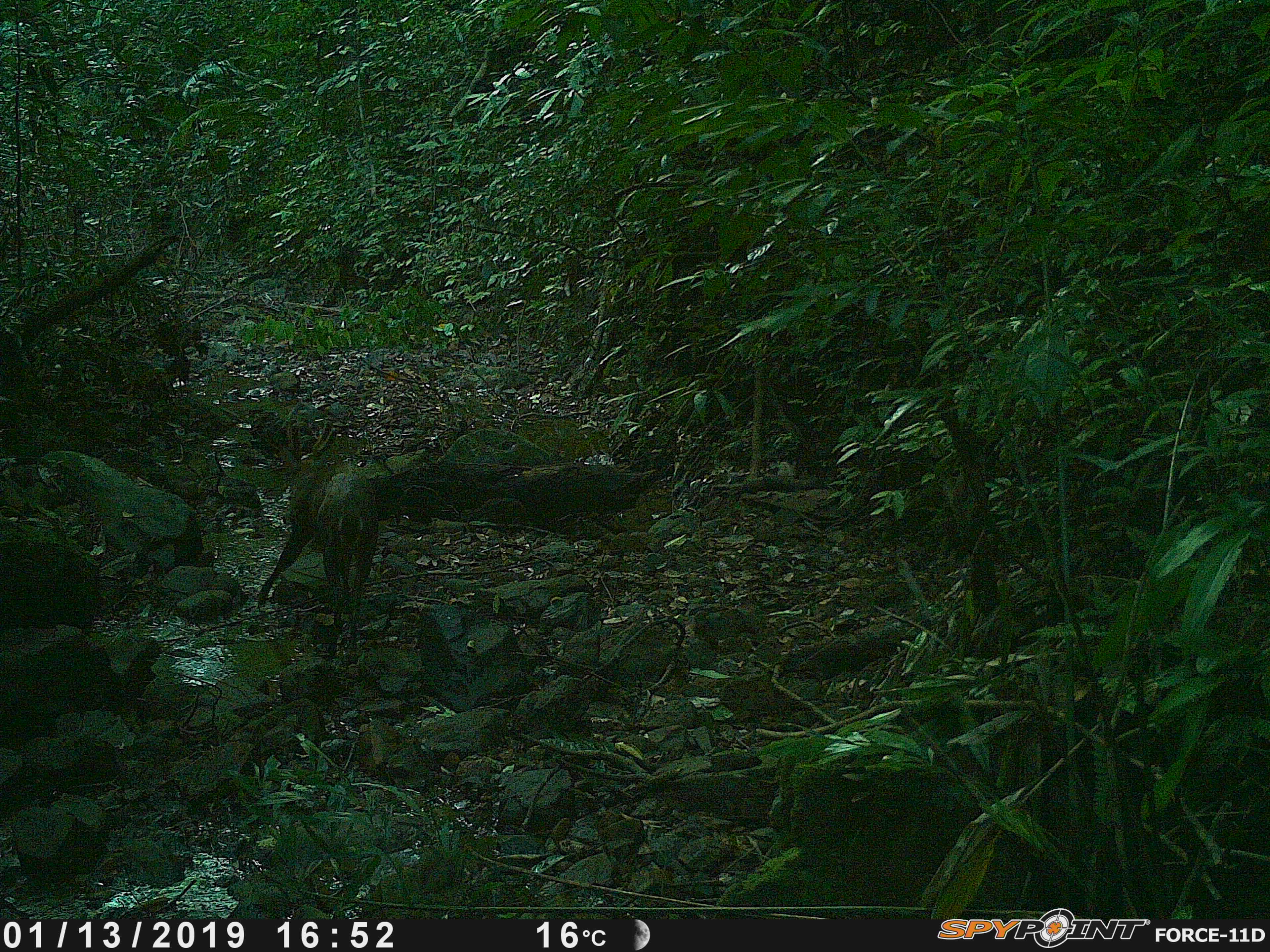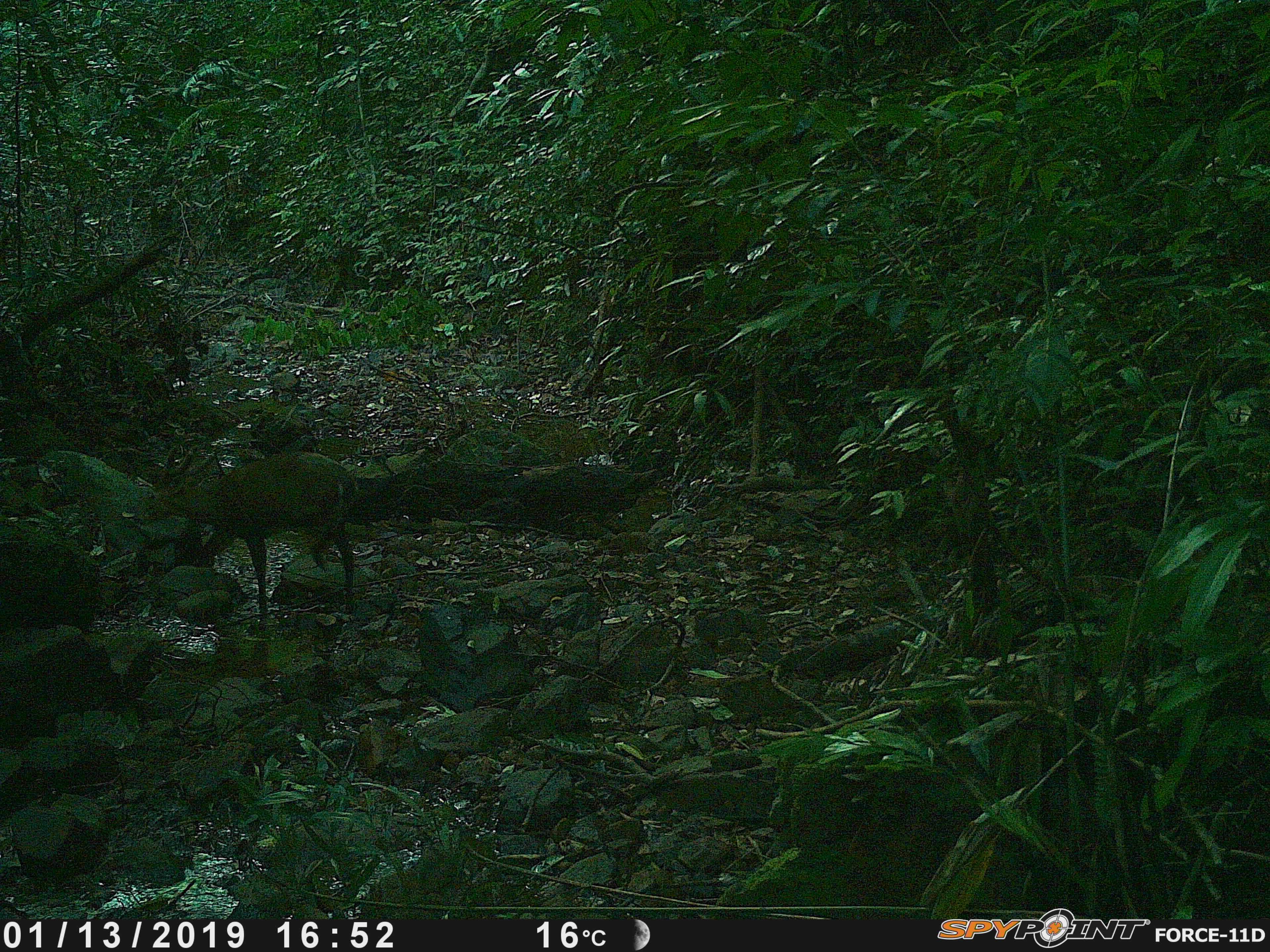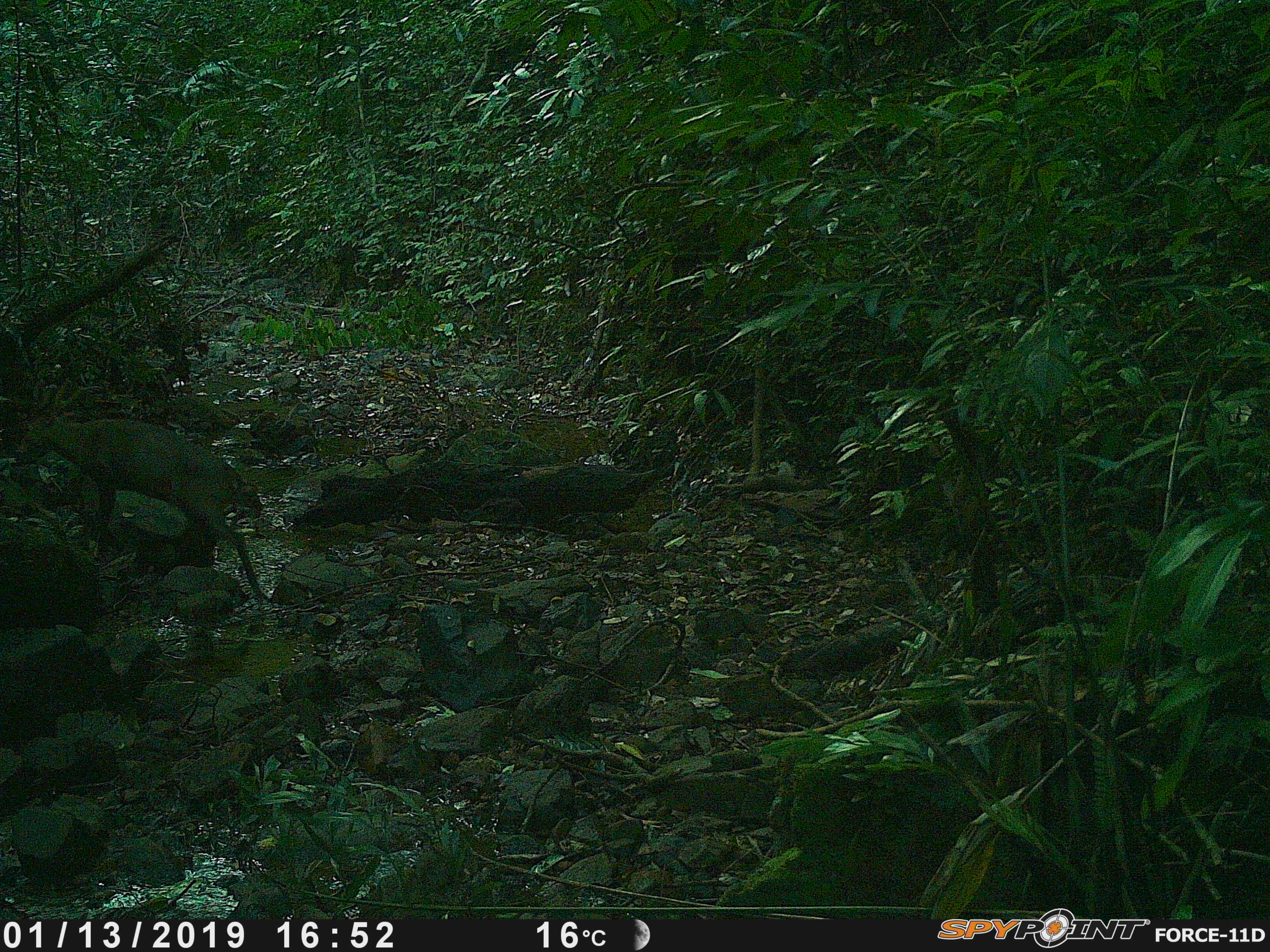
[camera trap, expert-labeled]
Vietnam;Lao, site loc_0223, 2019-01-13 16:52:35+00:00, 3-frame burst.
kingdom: Animalia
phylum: Chordata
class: Mammalia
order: Artiodactyla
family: Cervidae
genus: Muntiacus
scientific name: Muntiacus vuquangensis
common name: large-antlered muntjac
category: large antlered muntjac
Large antlered muntjac (large-antlered muntjac) (Muntiacus vuquangensis). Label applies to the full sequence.